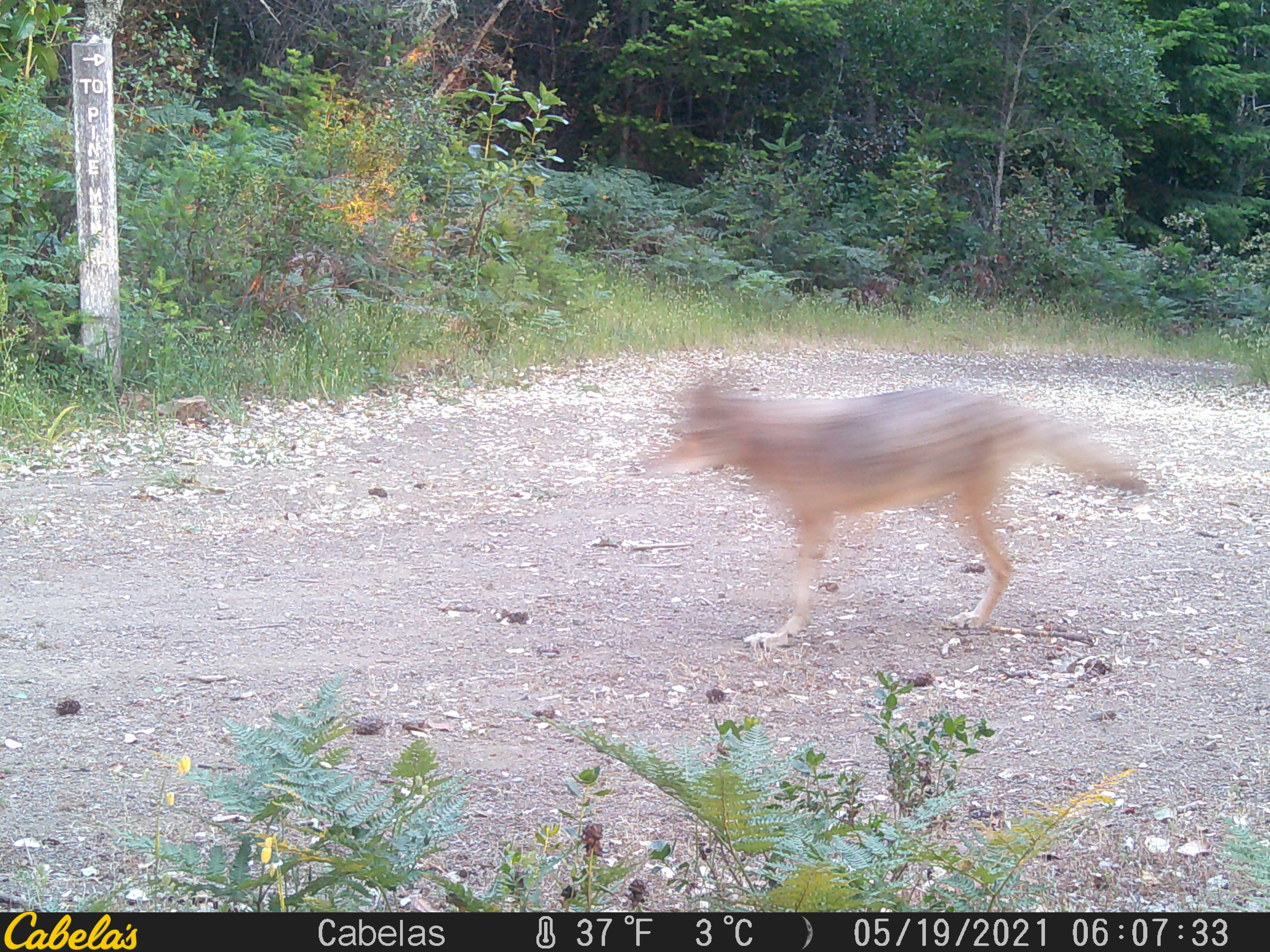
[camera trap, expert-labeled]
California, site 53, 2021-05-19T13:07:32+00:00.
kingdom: Animalia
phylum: Chordata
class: Mammalia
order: Carnivora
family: Canidae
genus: Canis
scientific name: Canis latrans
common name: coyote